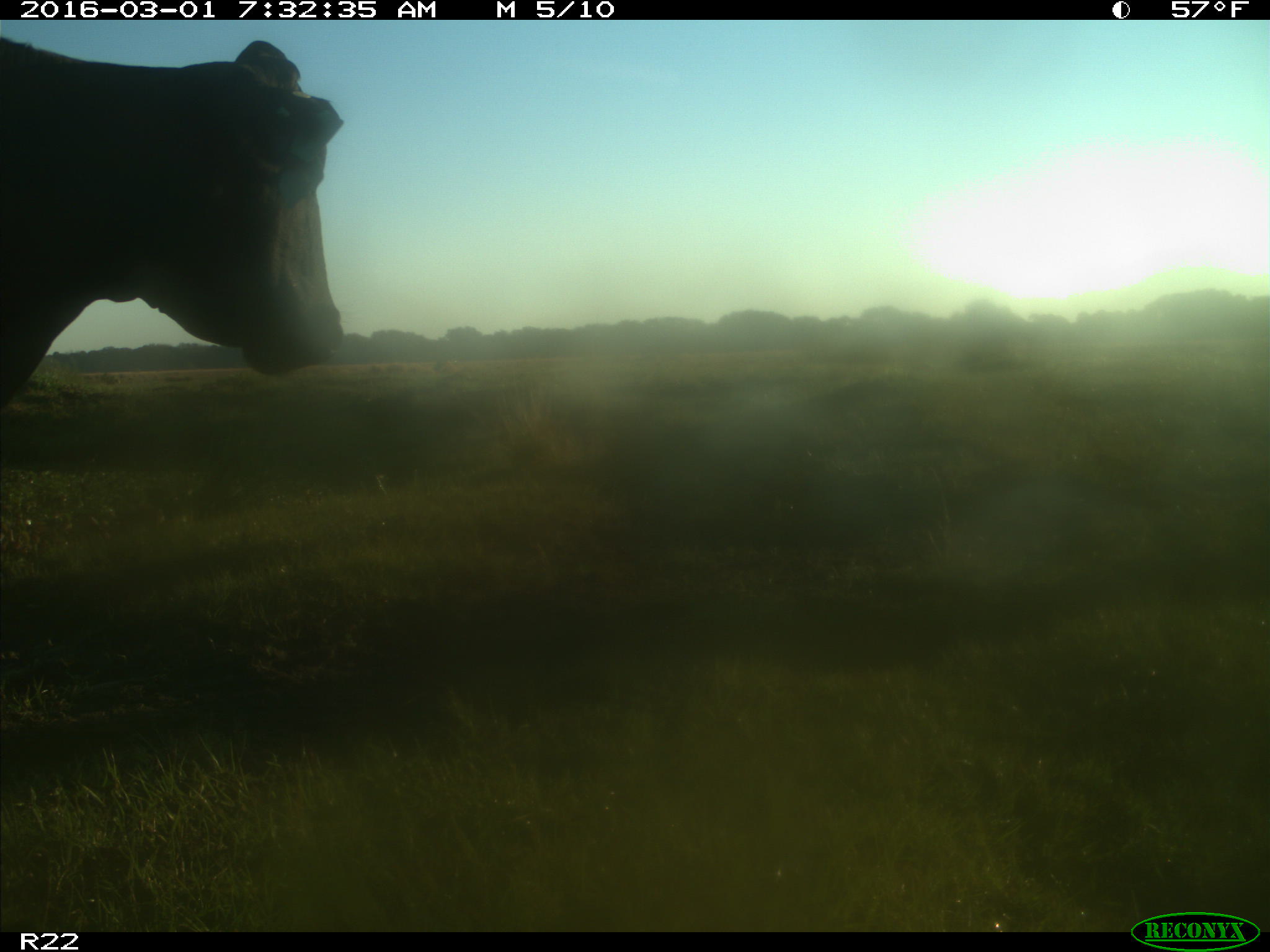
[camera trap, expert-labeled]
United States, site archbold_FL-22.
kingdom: Animalia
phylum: Chordata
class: Mammalia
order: Artiodactyla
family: Bovidae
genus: Bos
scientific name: Bos taurus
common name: domestic cow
Bos taurus (domestic cow).